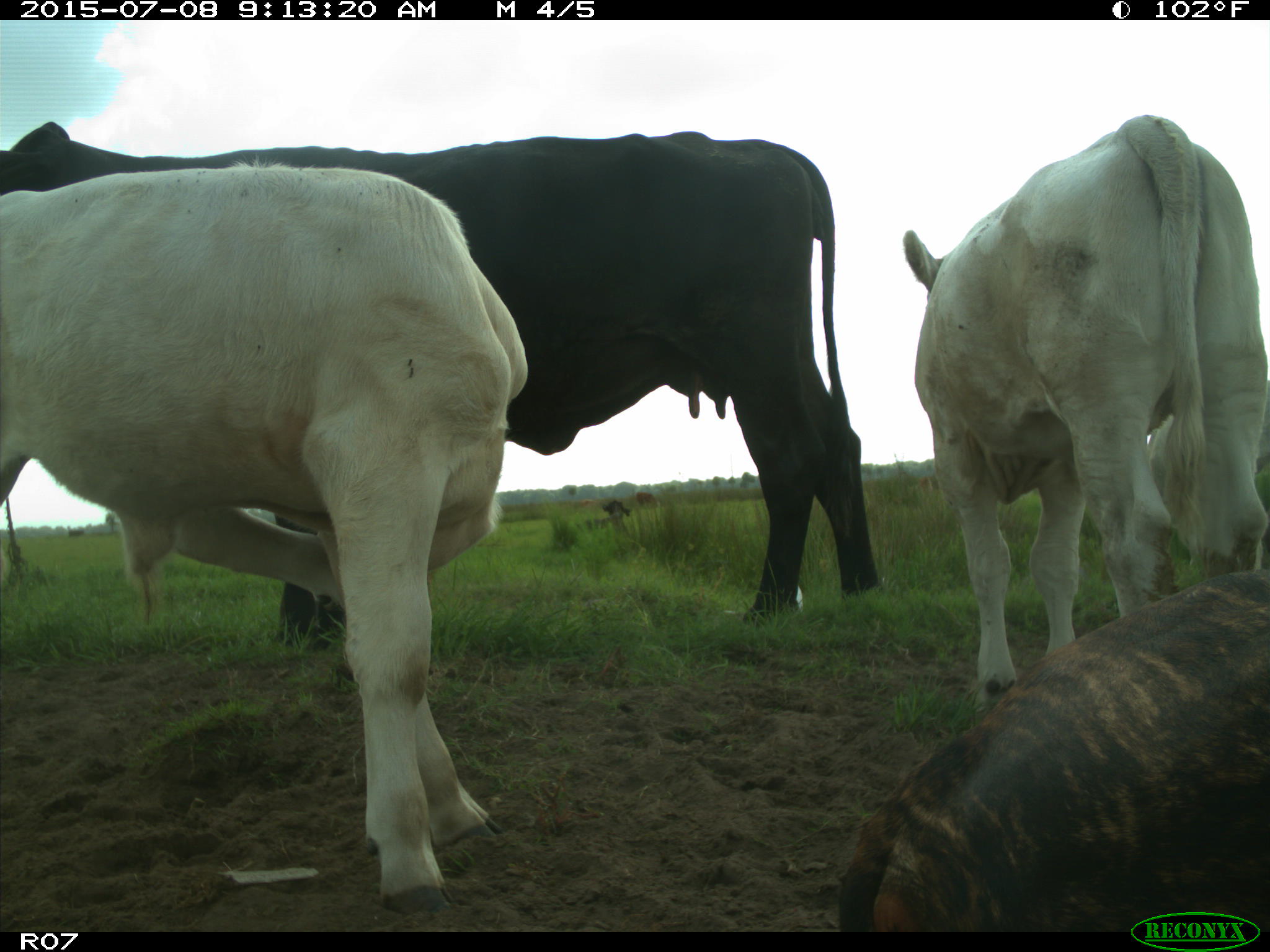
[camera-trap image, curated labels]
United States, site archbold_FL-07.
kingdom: Animalia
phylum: Chordata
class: Mammalia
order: Artiodactyla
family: Bovidae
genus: Bos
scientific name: Bos taurus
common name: domestic cow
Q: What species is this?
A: Bos taurus (domestic cow).